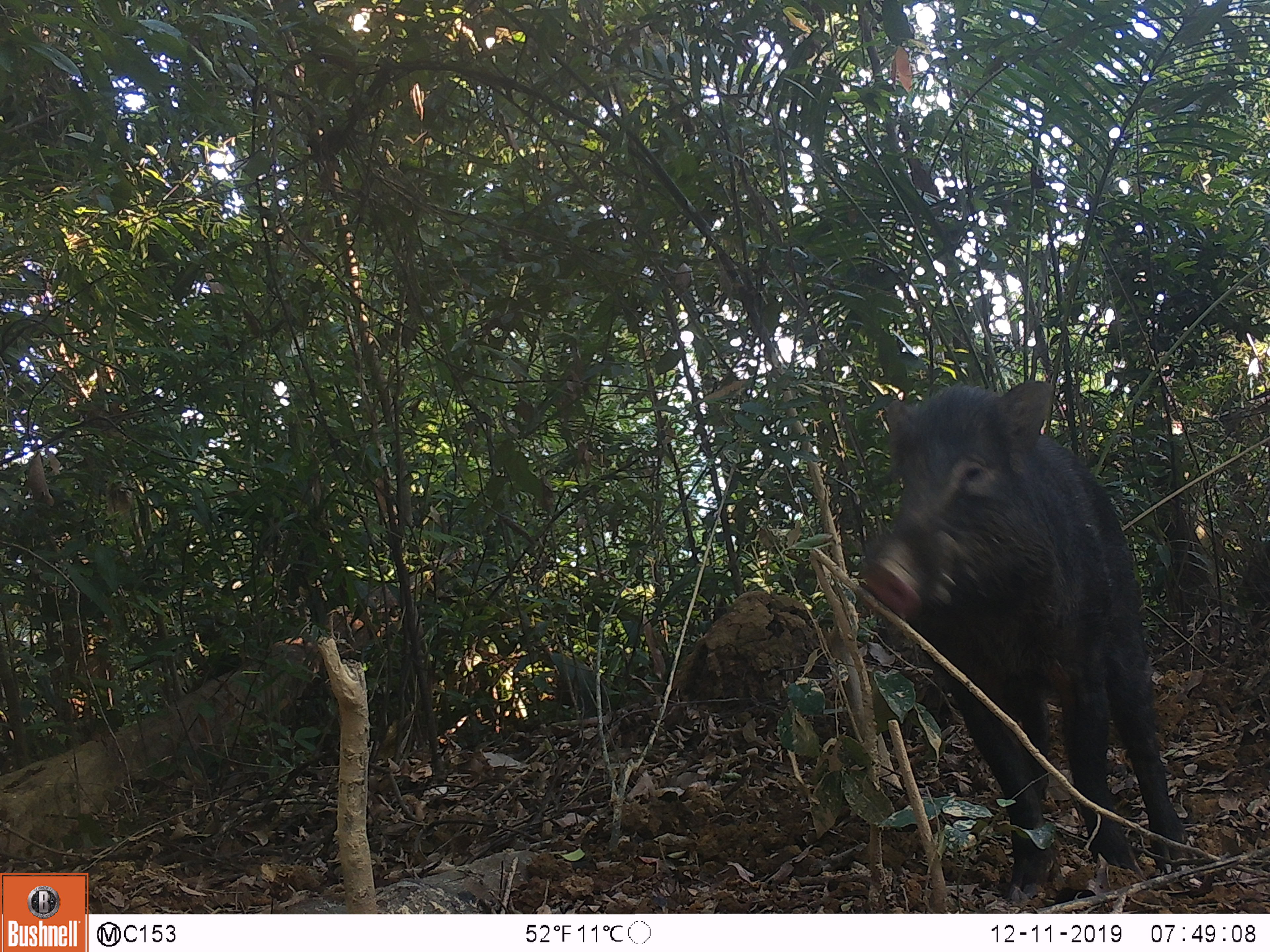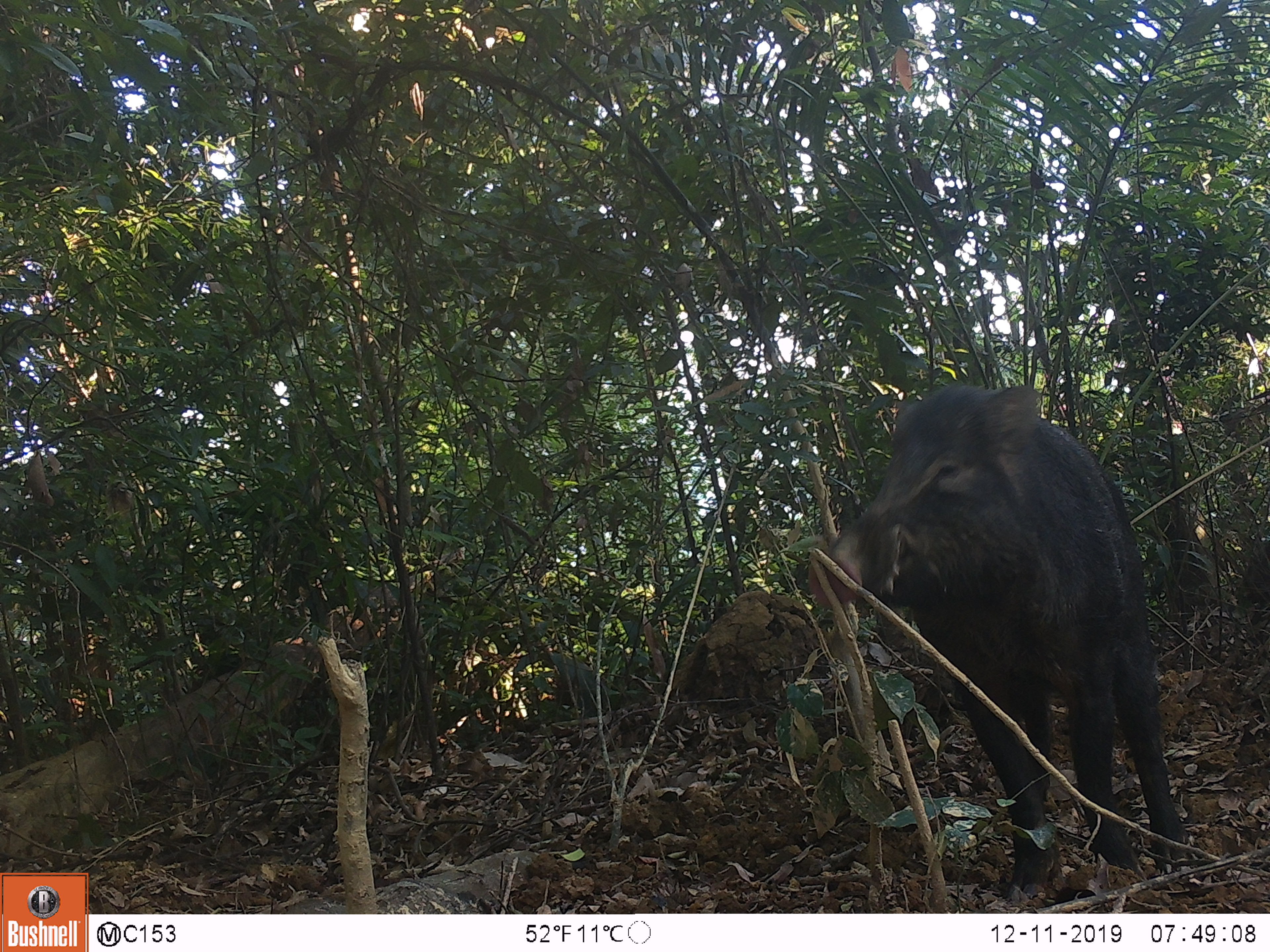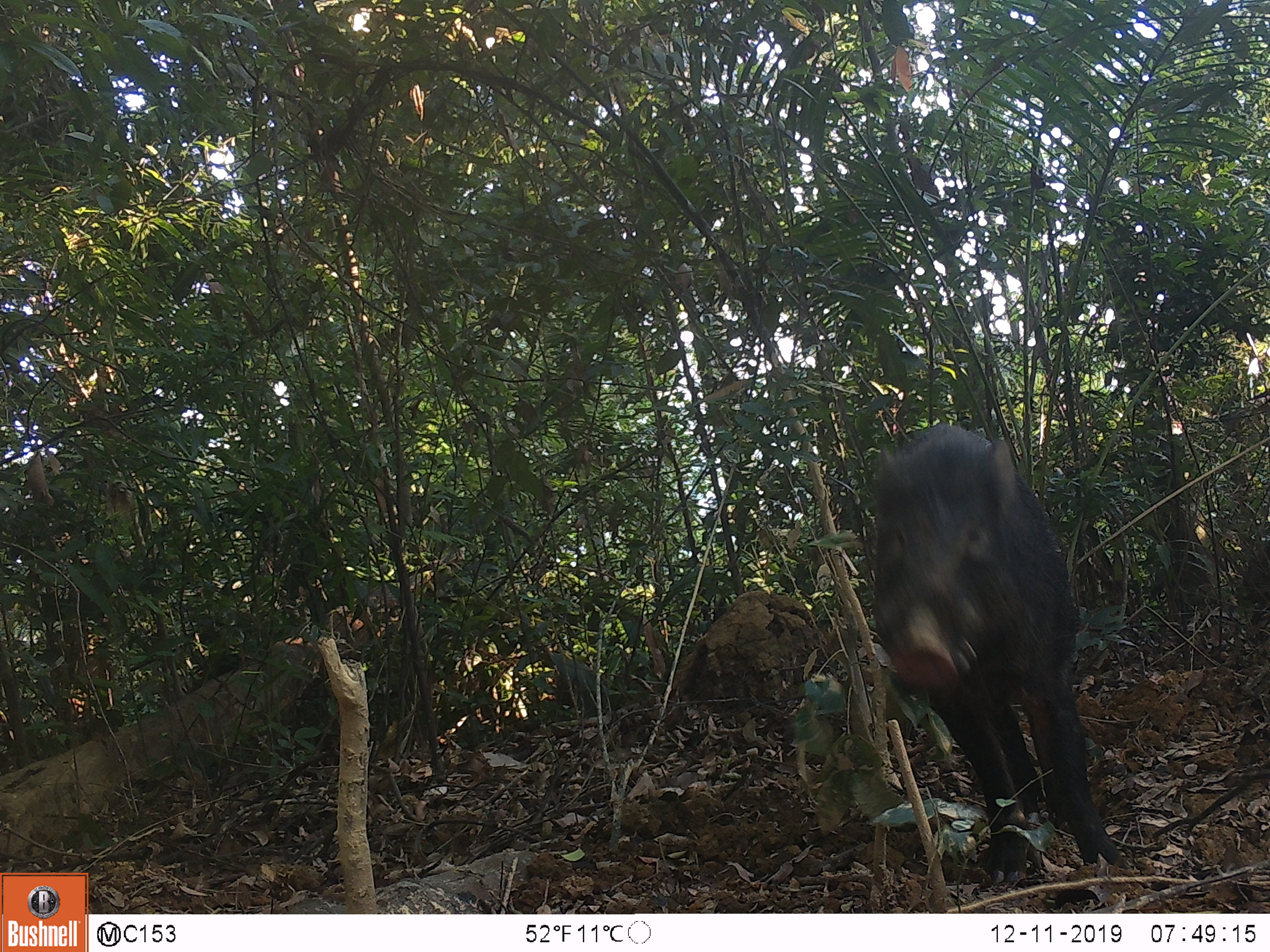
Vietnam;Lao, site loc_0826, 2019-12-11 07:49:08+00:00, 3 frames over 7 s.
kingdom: Animalia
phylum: Chordata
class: Mammalia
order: Artiodactyla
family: Suidae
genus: Sus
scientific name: Sus scrofa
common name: eurasian wild pig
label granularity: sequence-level